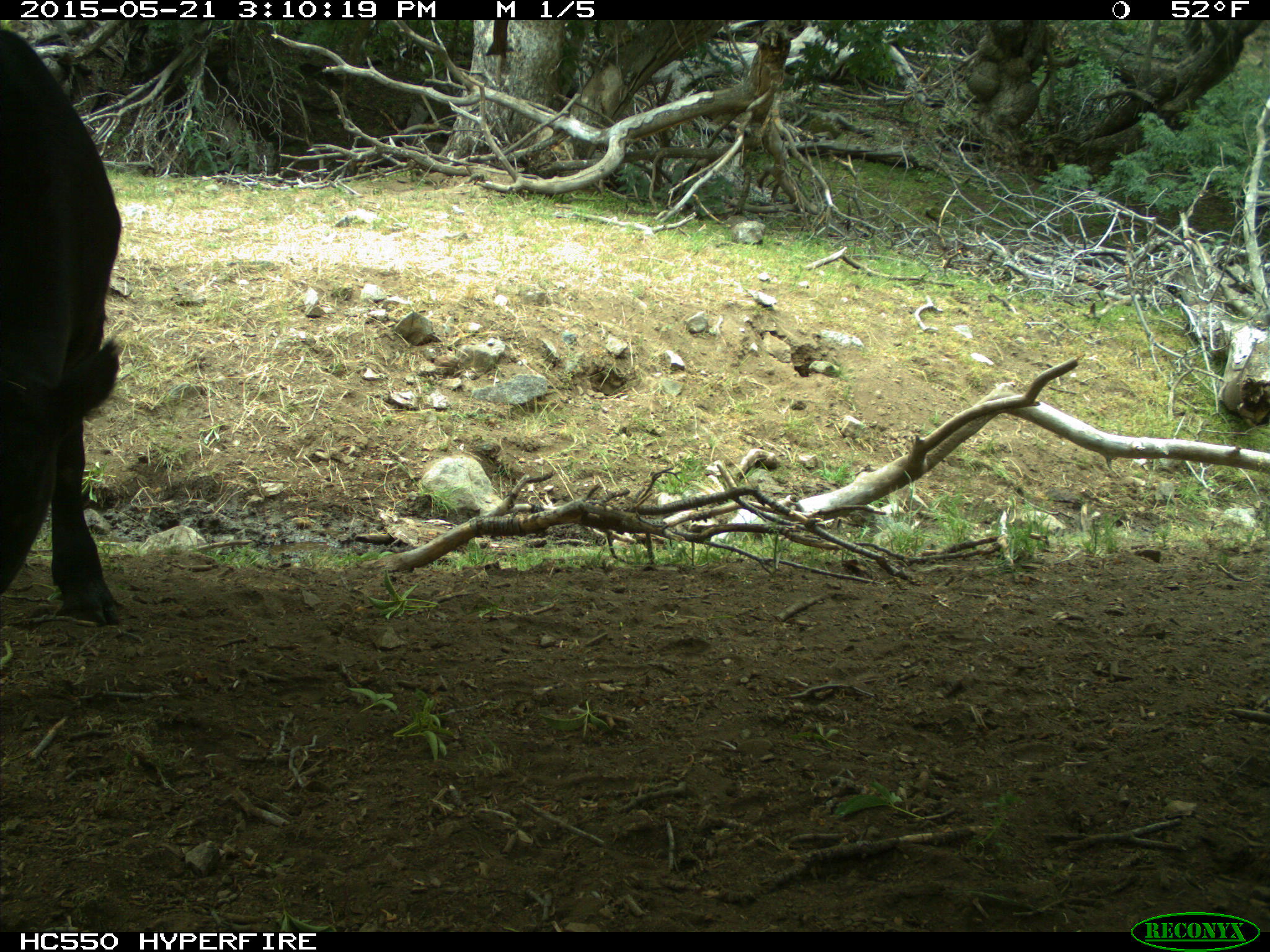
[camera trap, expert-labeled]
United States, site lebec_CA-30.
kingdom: Animalia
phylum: Chordata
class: Mammalia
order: Artiodactyla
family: Bovidae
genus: Bos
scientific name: Bos taurus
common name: domestic cow